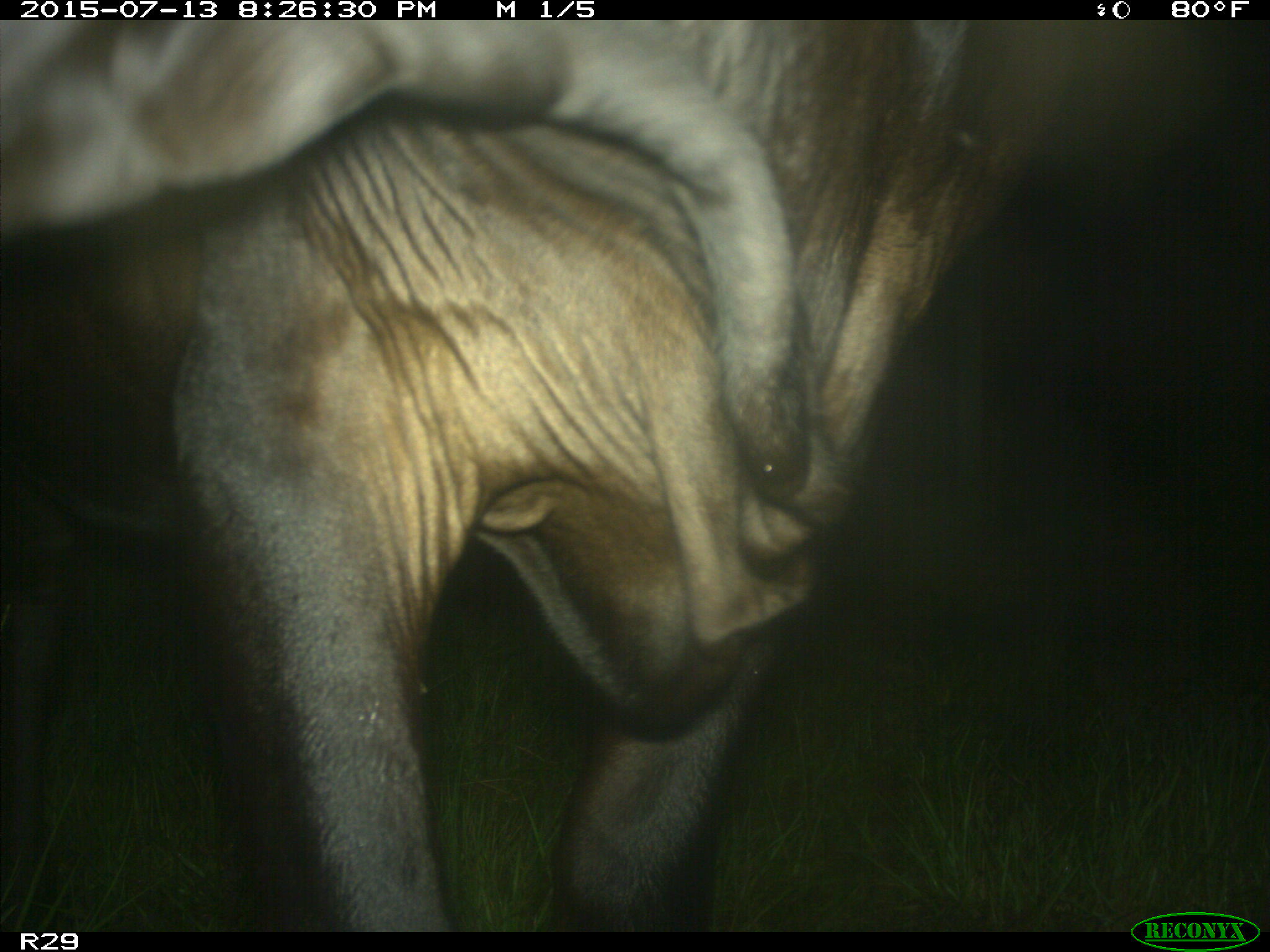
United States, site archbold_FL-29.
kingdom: Animalia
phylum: Chordata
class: Mammalia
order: Artiodactyla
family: Bovidae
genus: Bos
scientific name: Bos taurus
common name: domestic cow